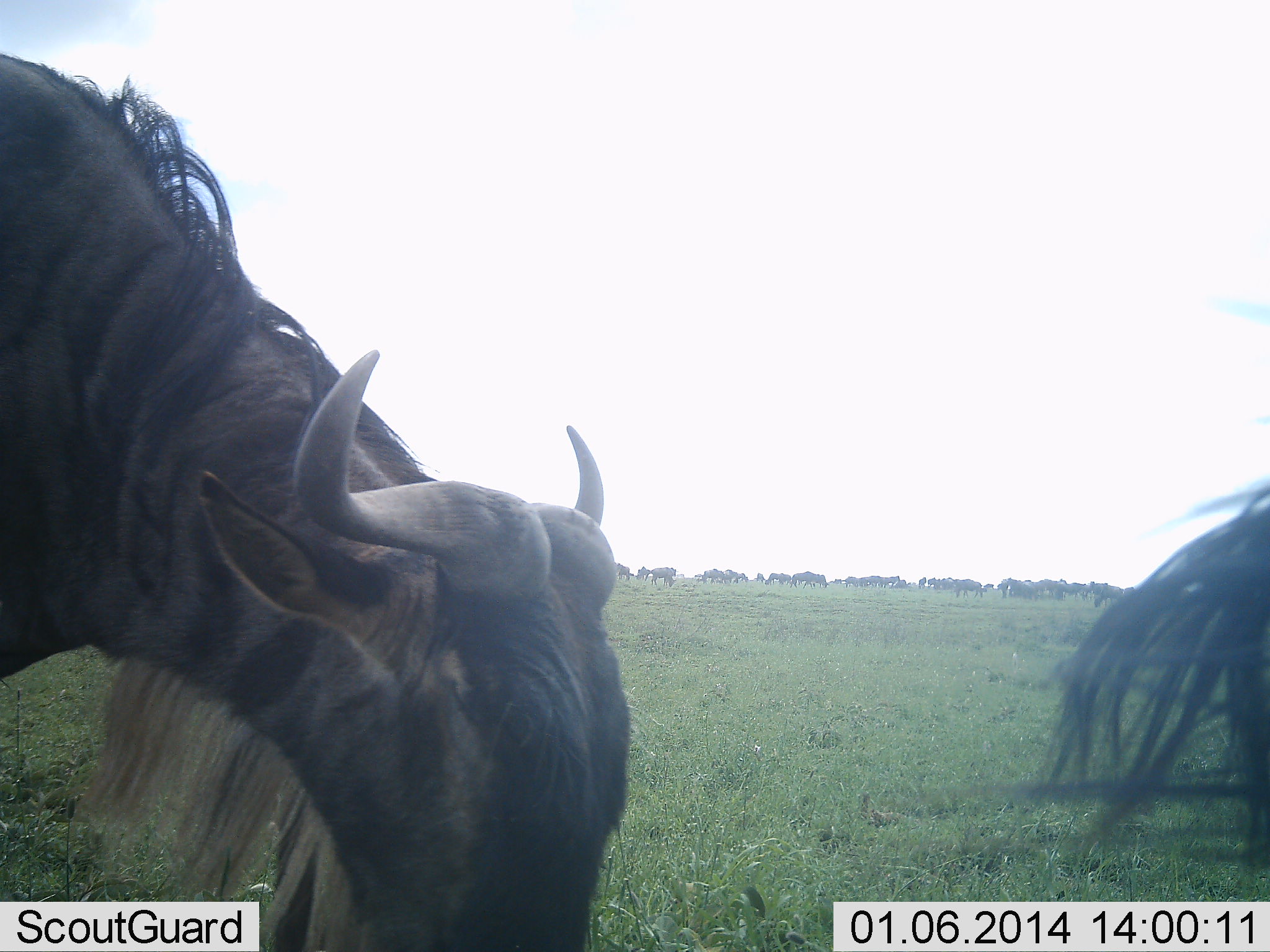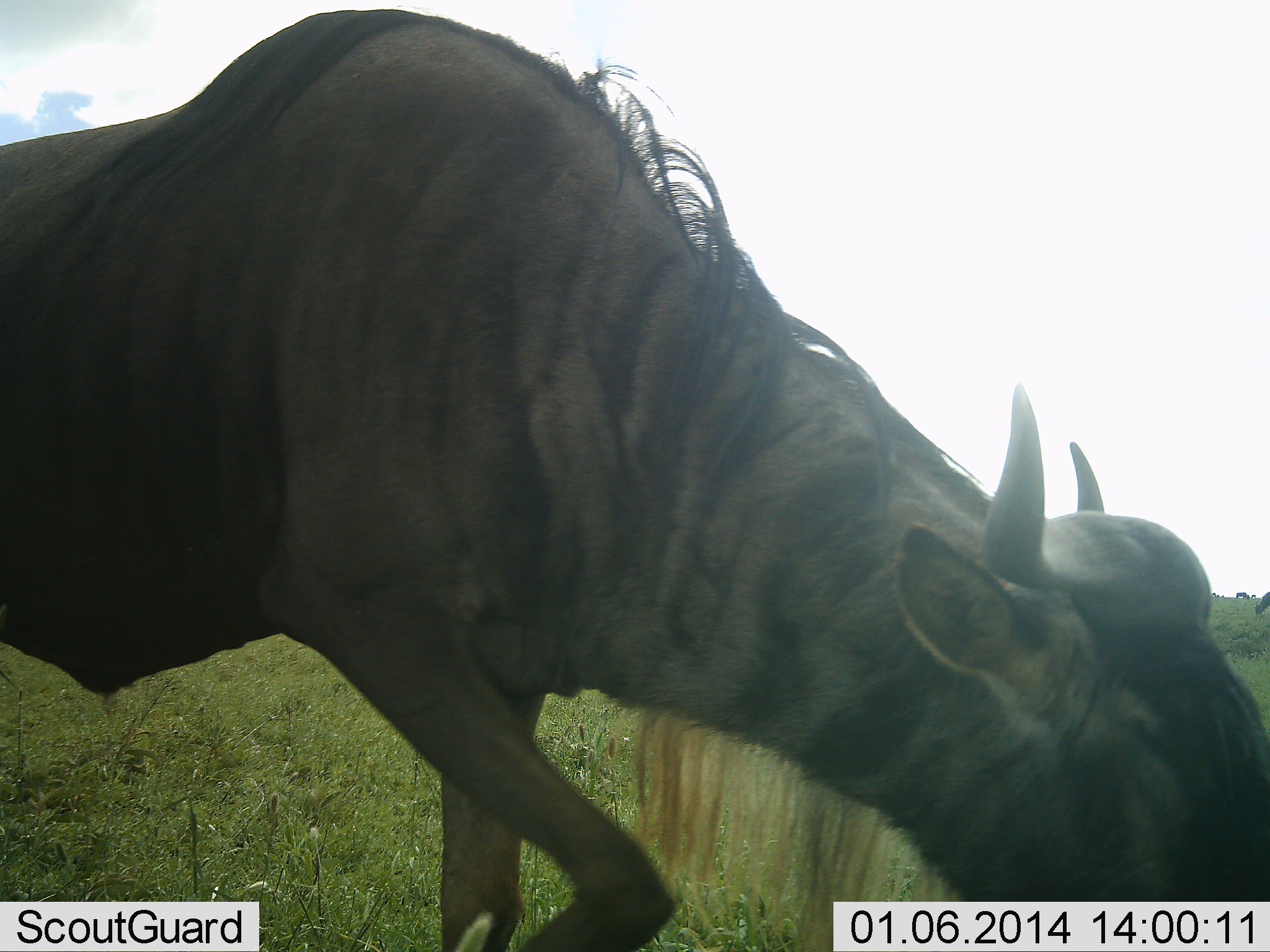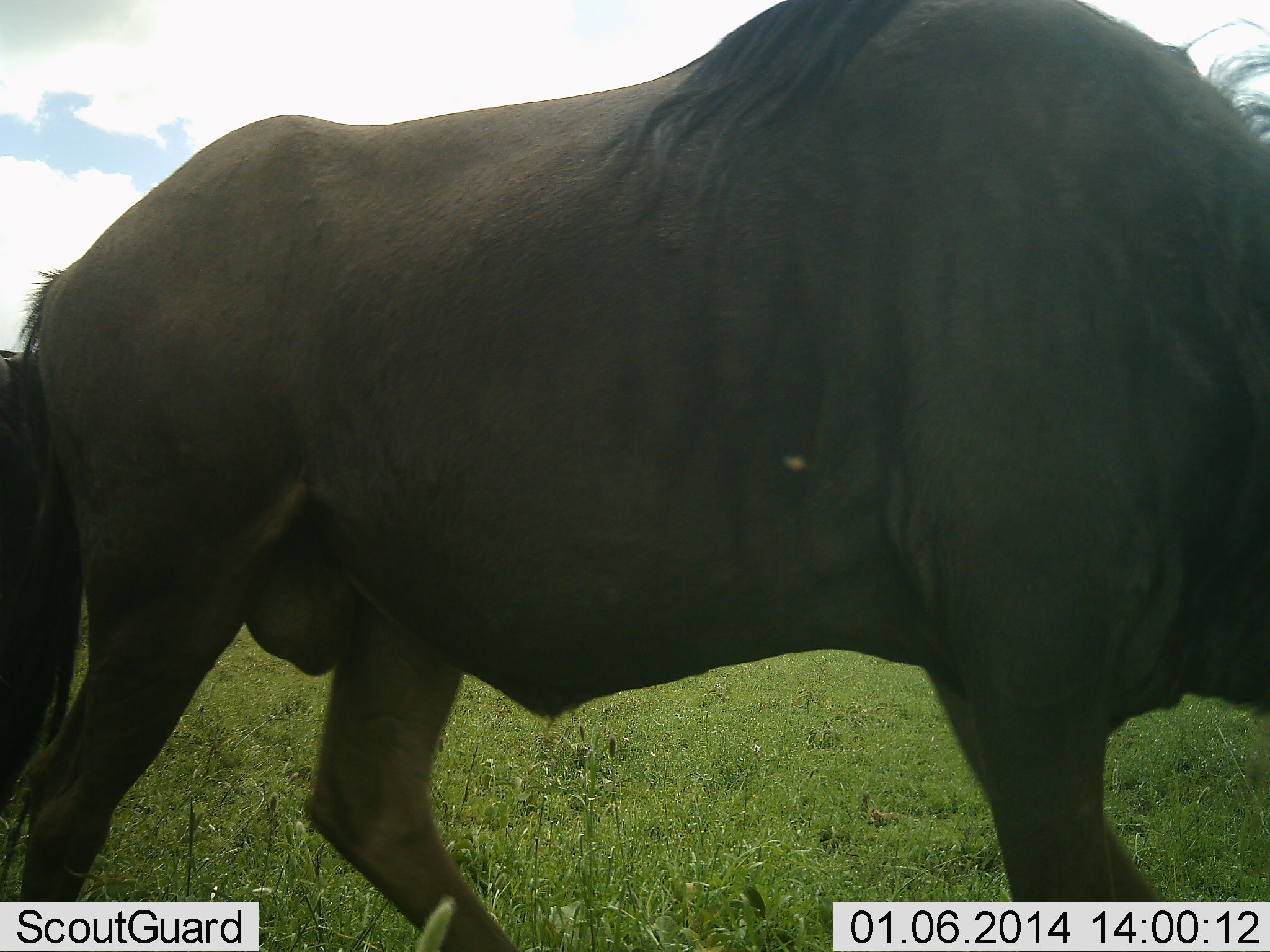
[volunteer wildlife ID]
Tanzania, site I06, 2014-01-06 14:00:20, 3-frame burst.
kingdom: Animalia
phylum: Chordata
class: Mammalia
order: Artiodactyla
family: Bovidae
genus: Connochaetes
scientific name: Connochaetes taurinus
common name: blue wildebeest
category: wildebeest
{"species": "wildebeest (blue wildebeest) (Connochaetes taurinus)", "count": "11-50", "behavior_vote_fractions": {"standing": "10%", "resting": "0%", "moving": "90%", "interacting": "0%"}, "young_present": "0%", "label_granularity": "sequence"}